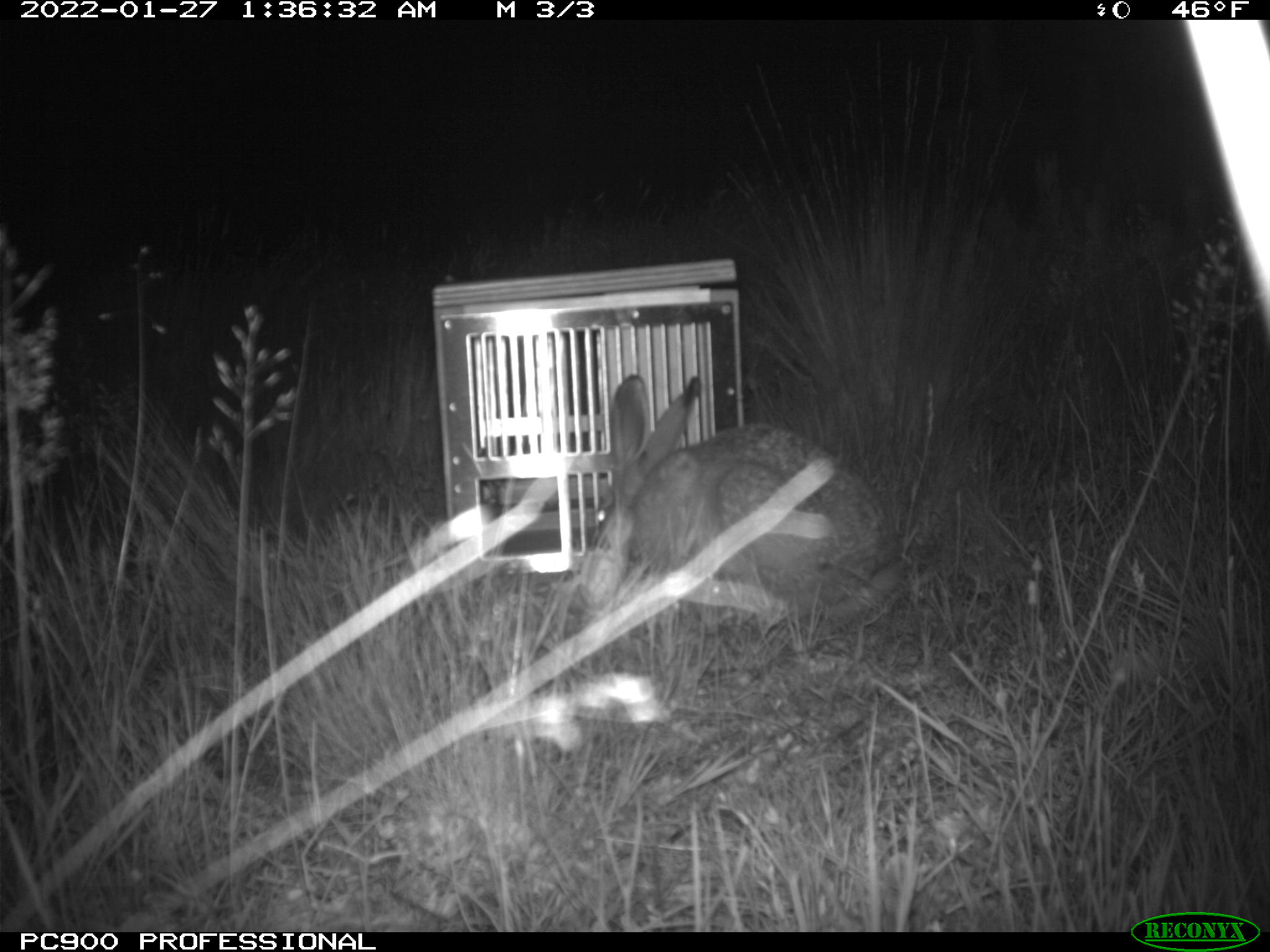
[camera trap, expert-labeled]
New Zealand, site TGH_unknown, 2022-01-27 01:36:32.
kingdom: Animalia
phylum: Chordata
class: Mammalia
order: Lagomorpha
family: Leporidae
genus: Lepus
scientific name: Lepus europaeus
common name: brown hare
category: hare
Hare (brown hare) (Lepus europaeus).